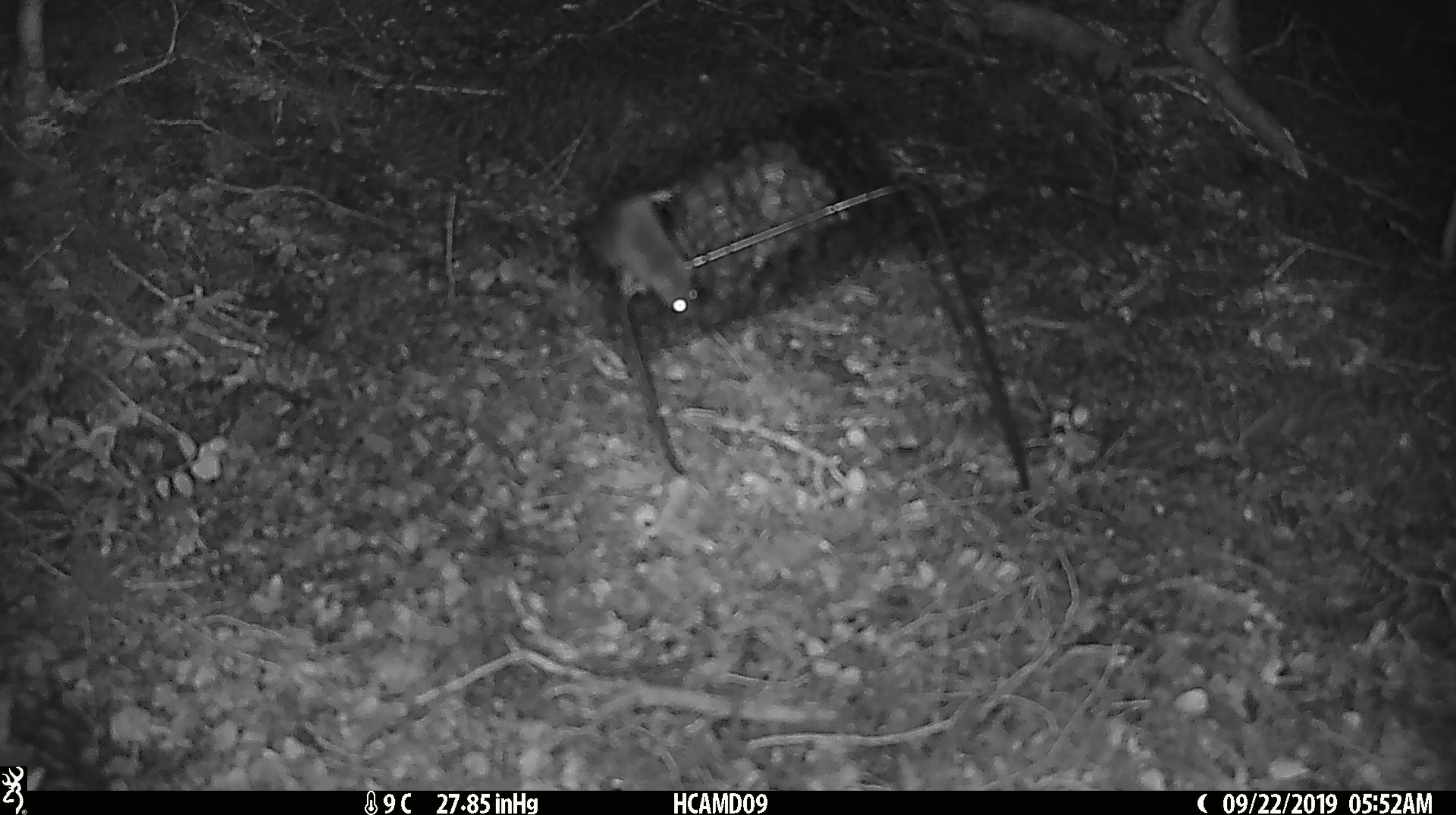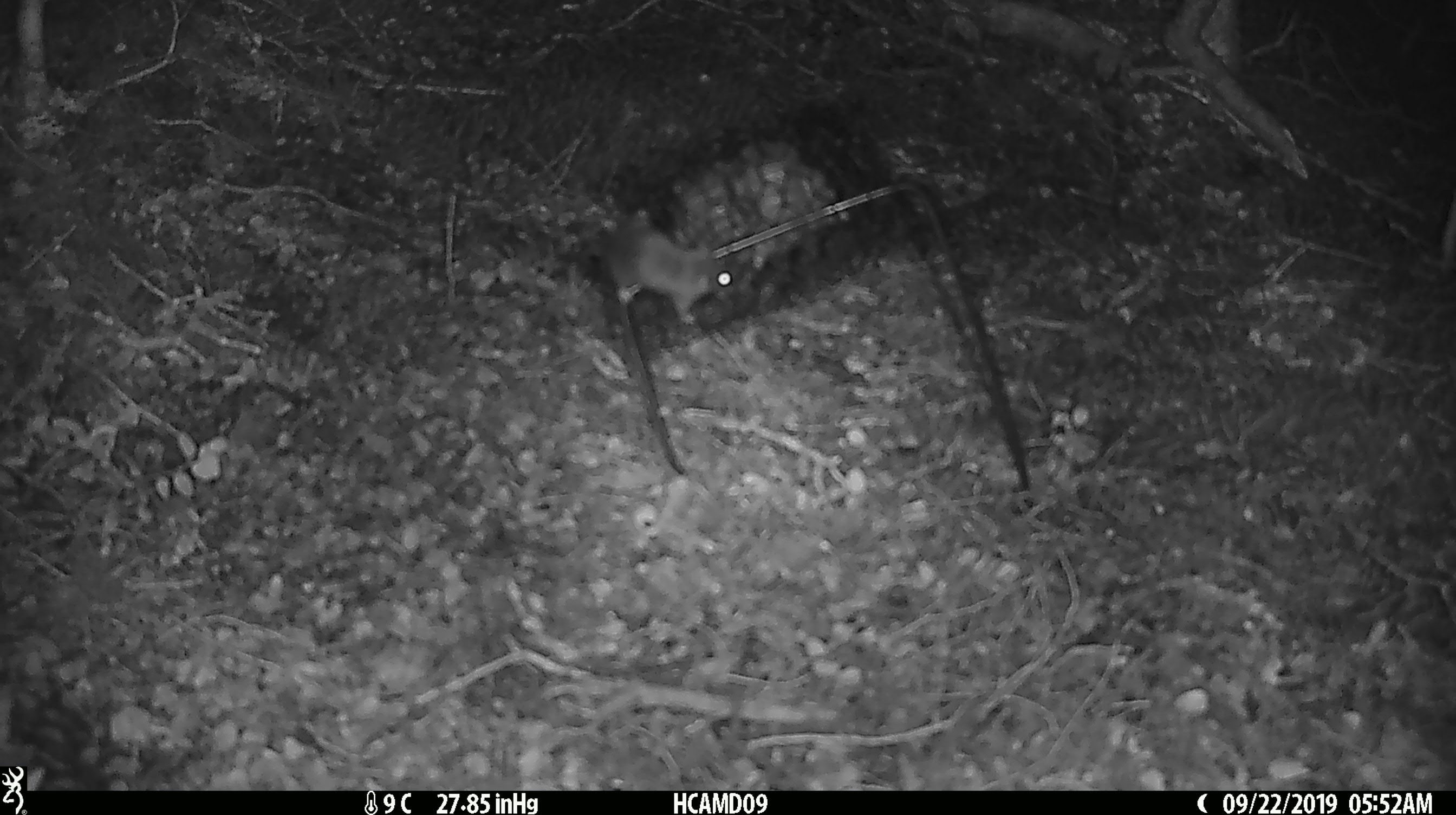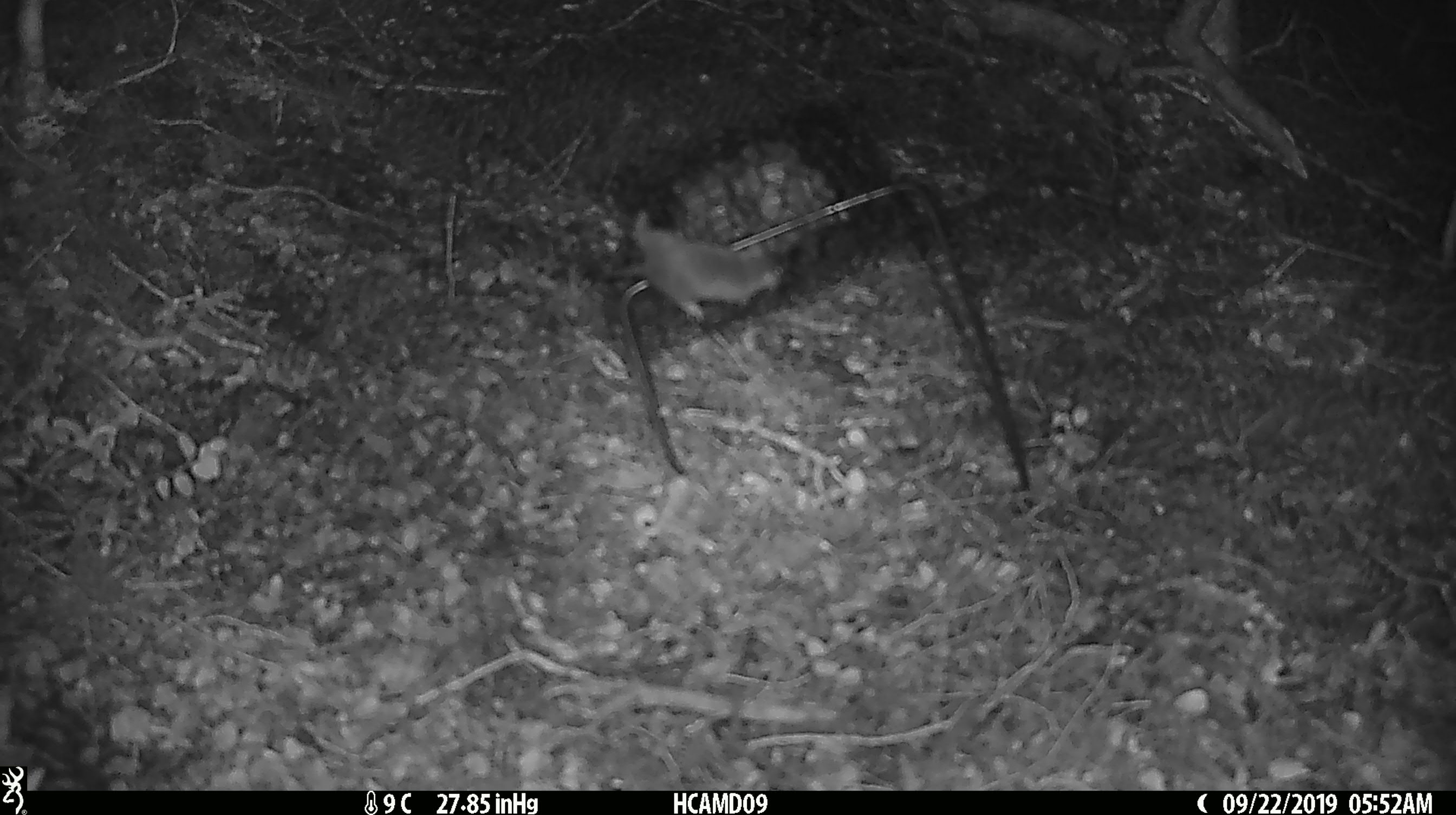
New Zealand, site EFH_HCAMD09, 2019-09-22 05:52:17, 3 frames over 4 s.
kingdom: Animalia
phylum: Chordata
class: Mammalia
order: Rodentia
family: Muridae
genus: Mus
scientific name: Mus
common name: mouse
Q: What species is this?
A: Mouse (Mus).